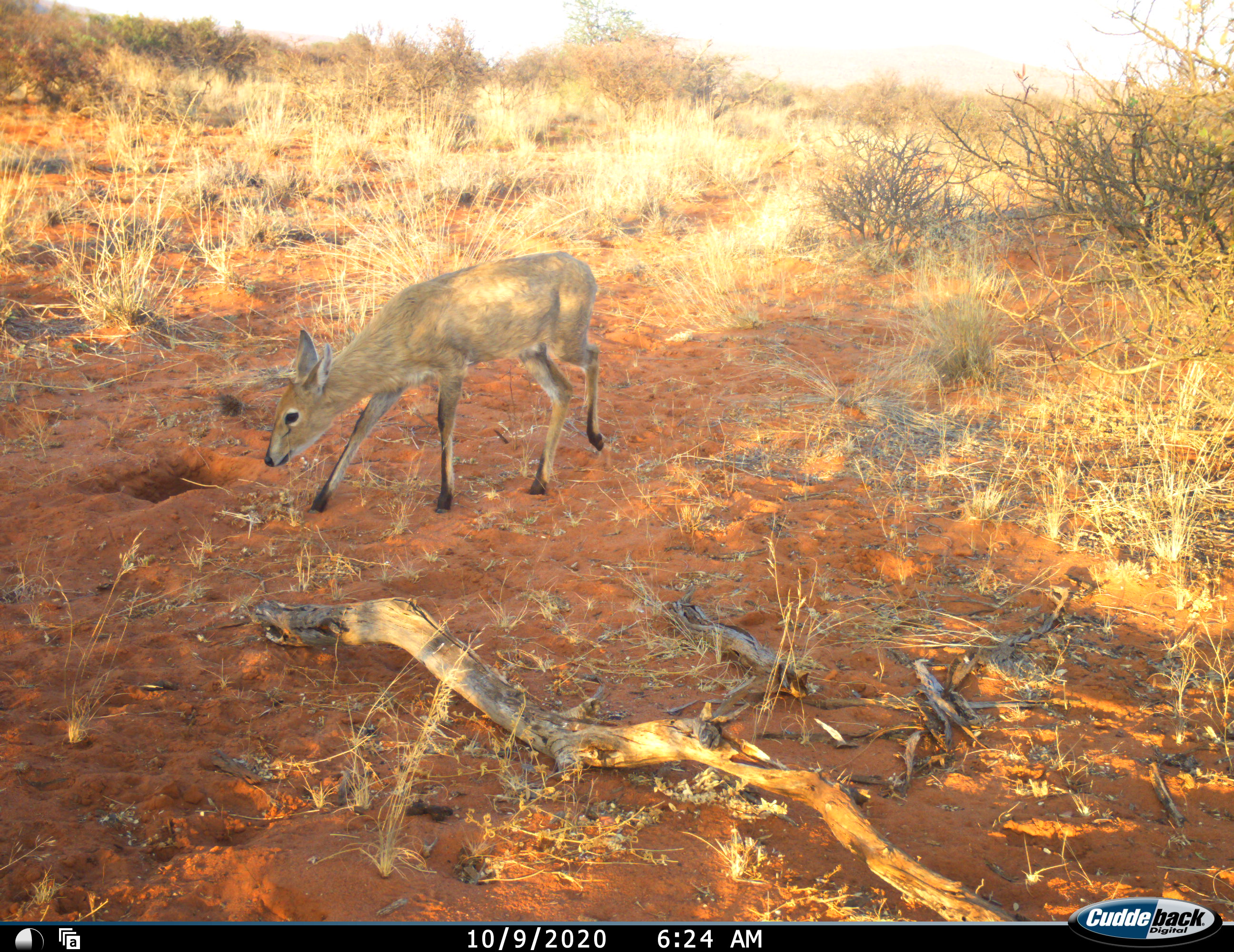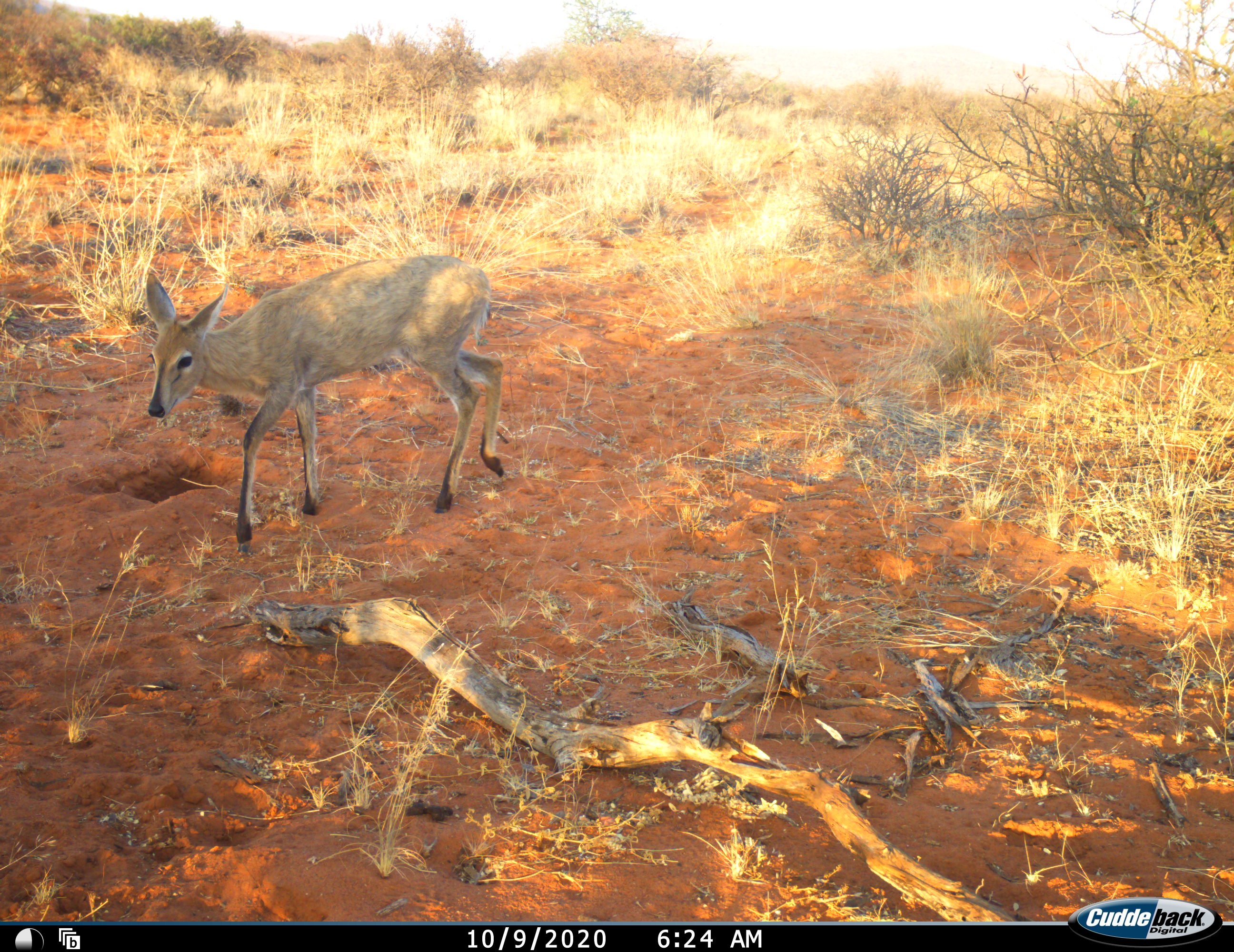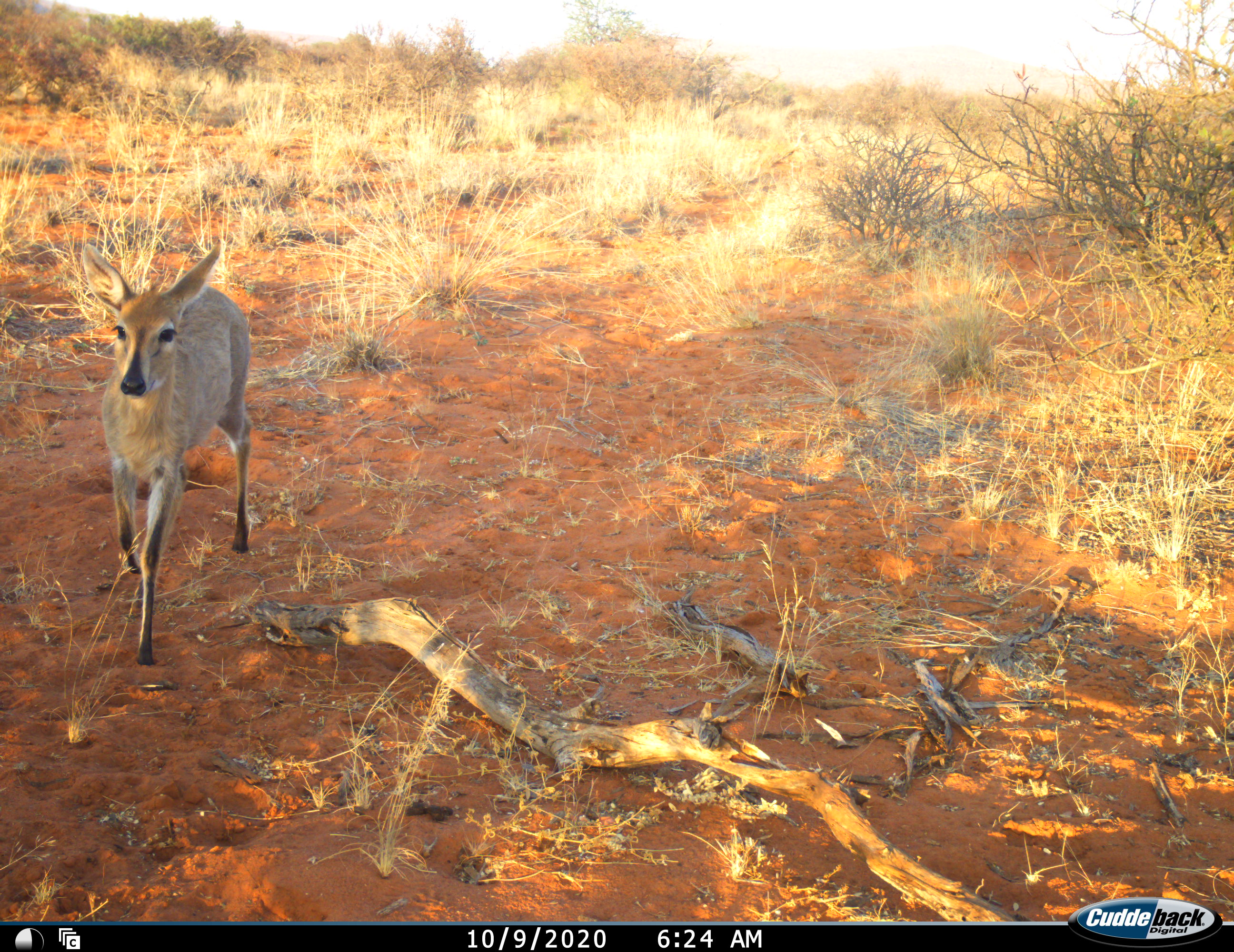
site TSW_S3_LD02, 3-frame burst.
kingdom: Animalia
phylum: Chordata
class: Mammalia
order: Artiodactyla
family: Bovidae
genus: Sylvicapra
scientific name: Sylvicapra grimmia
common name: common duiker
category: duikercommongrey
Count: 1.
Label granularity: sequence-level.